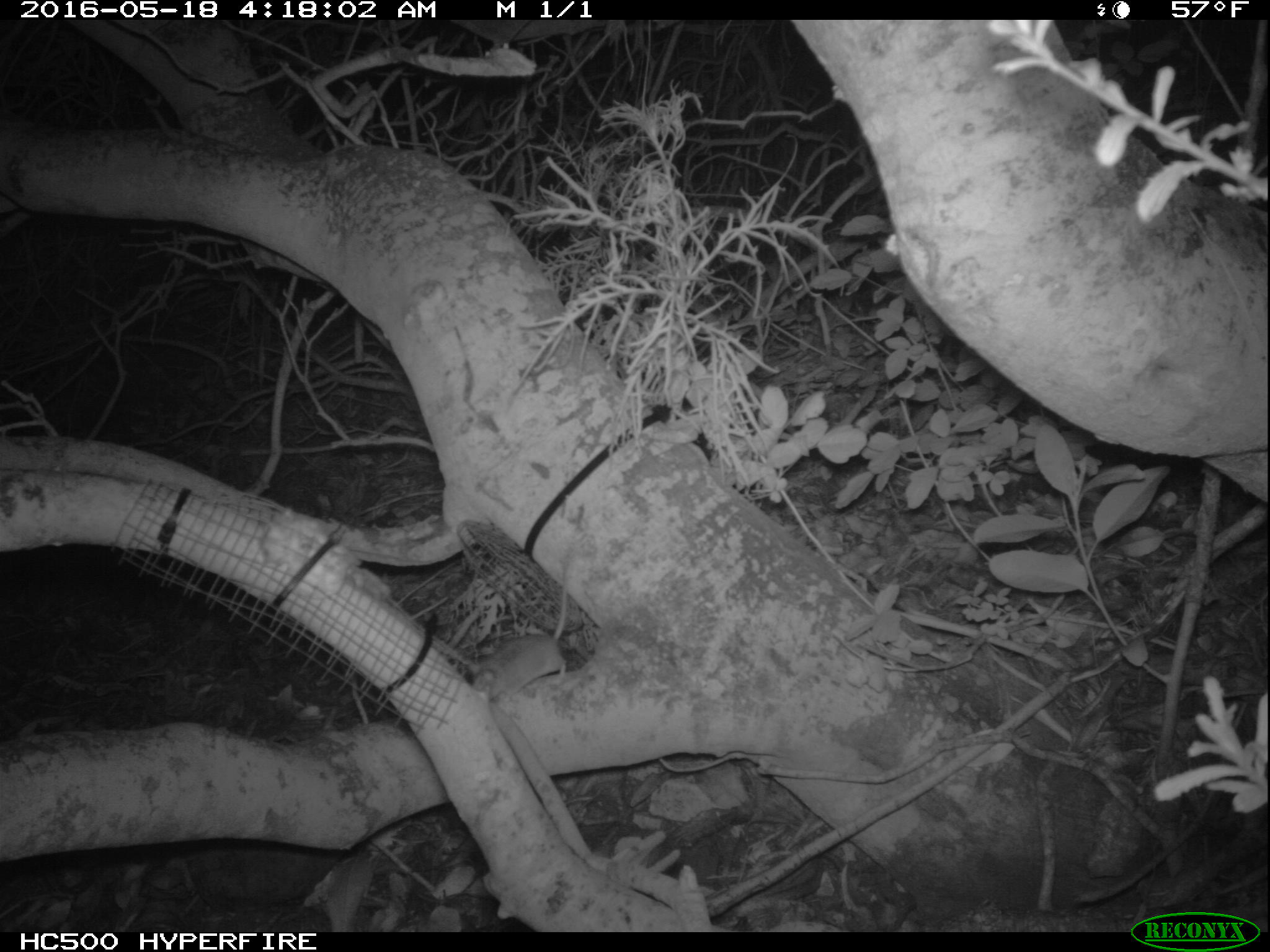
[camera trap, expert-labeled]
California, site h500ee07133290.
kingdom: Animalia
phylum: Chordata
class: Mammalia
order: Rodentia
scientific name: Rodentia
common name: rodent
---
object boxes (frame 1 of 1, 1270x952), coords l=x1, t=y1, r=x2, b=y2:
rodent: l=472, t=556, r=571, b=702